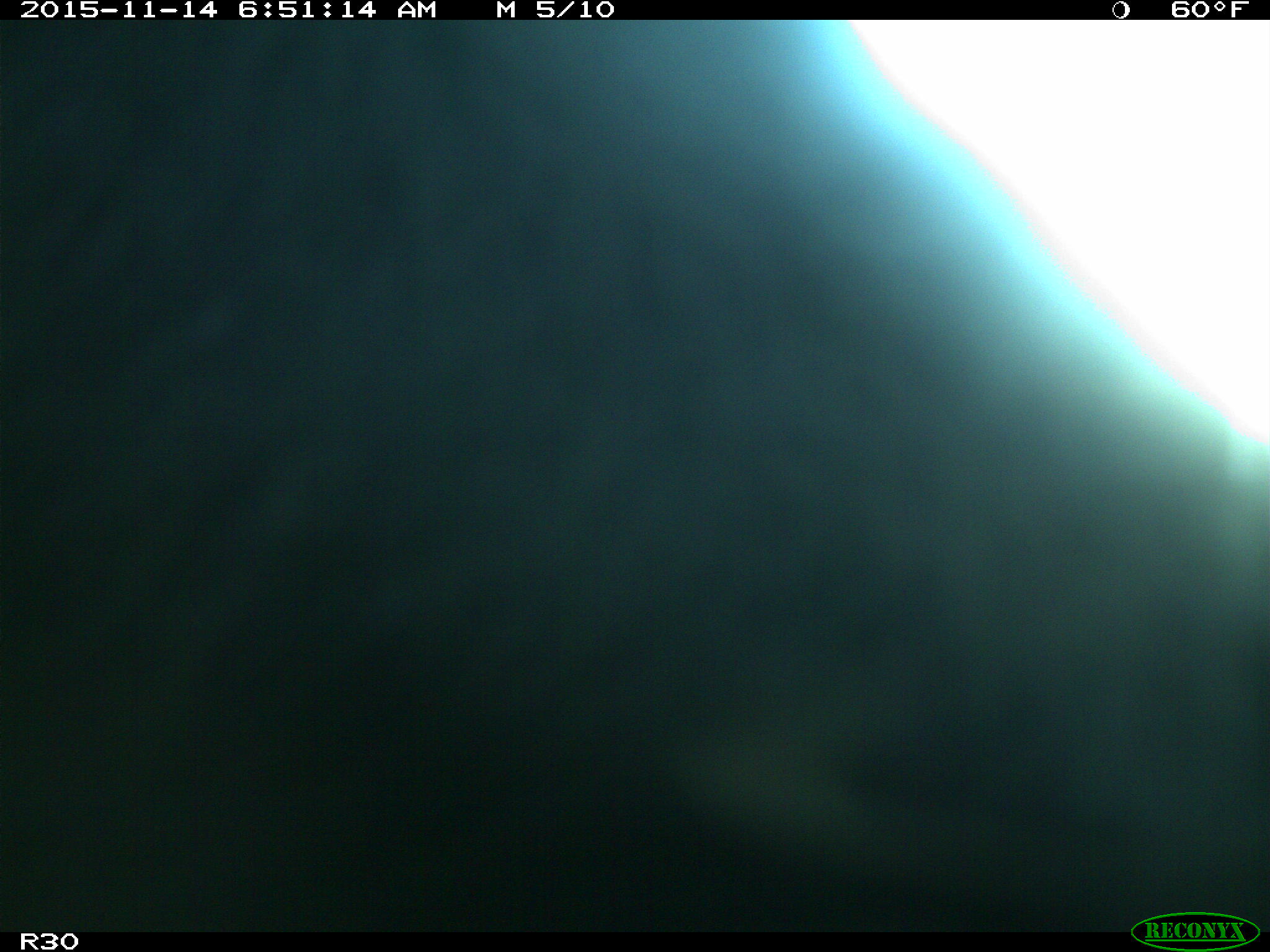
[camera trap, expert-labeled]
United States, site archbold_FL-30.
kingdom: Animalia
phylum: Chordata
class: Mammalia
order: Artiodactyla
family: Bovidae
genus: Bos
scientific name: Bos taurus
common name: domestic cow